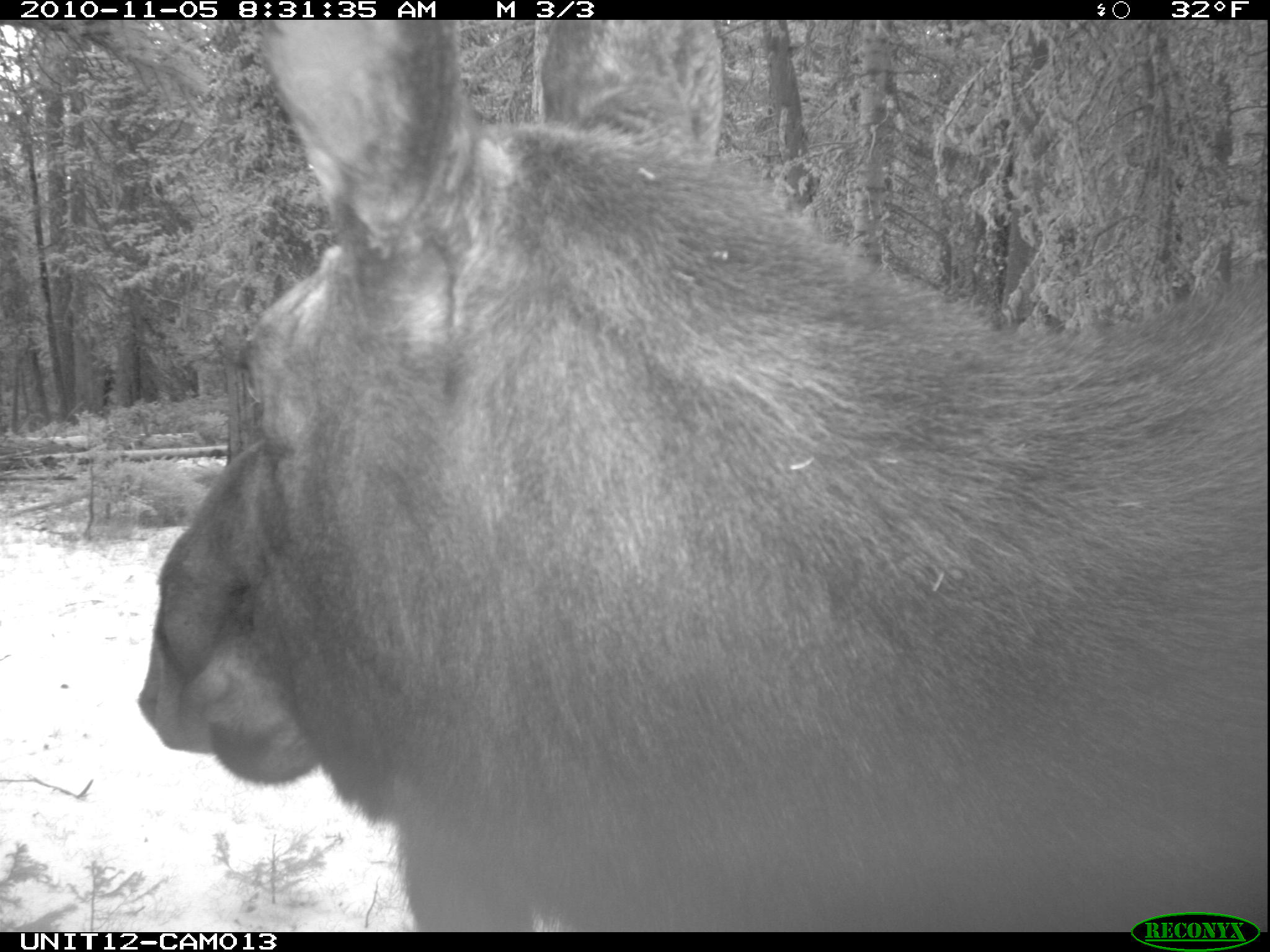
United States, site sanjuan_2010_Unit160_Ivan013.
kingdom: Animalia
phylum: Chordata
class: Mammalia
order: Artiodactyla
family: Cervidae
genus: Alces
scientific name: Alces alces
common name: moose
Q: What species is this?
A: Alces alces (moose).